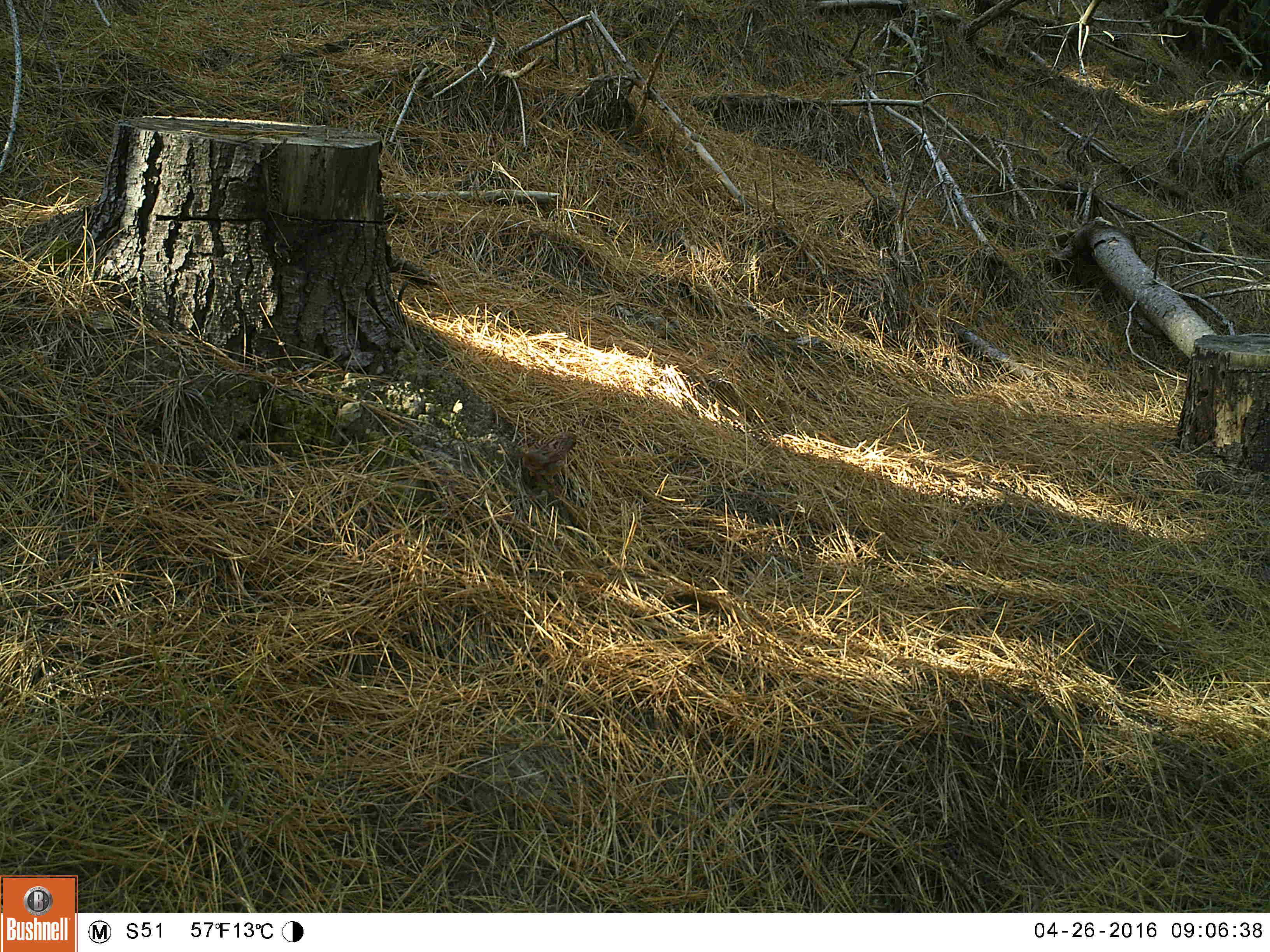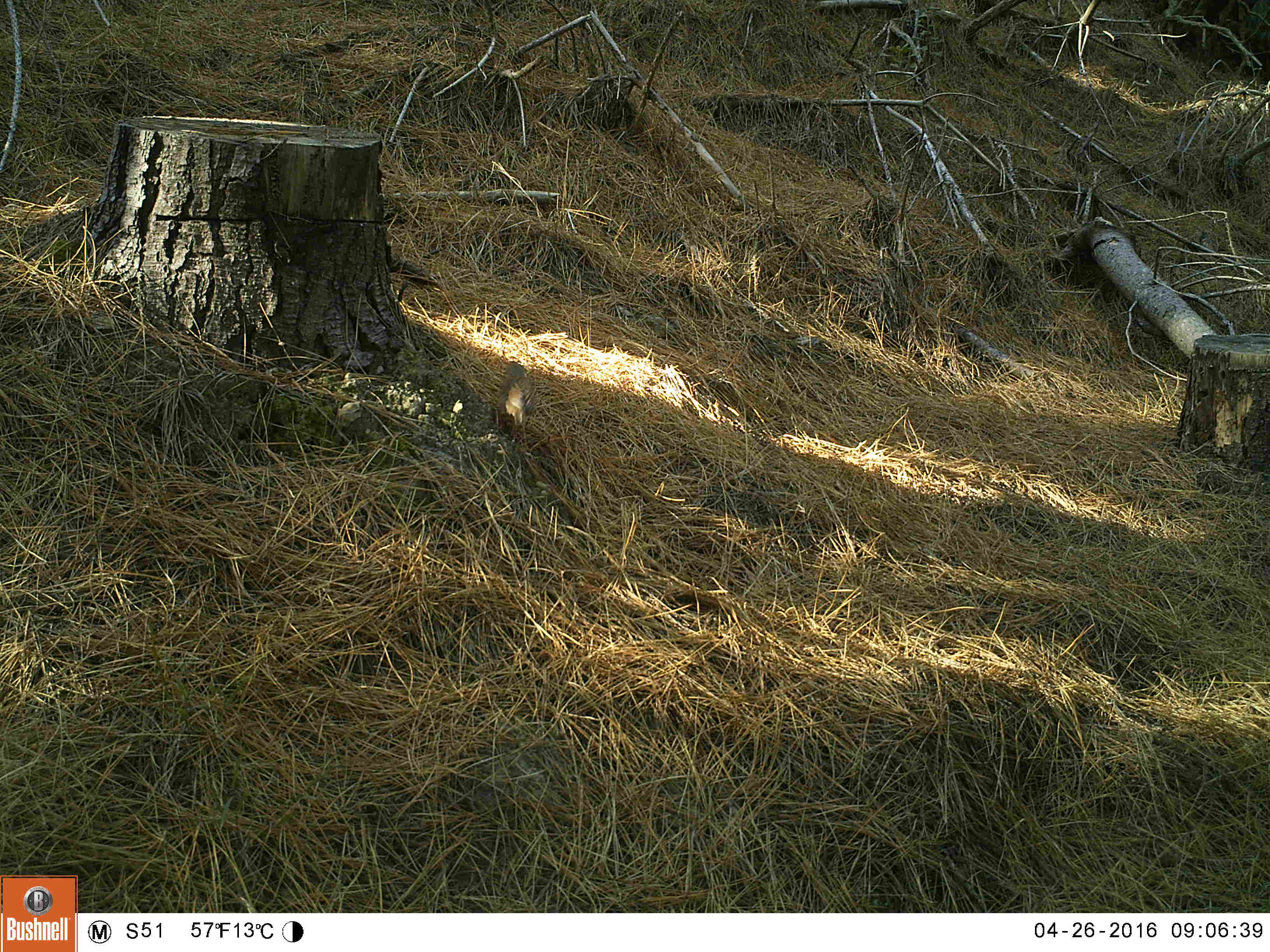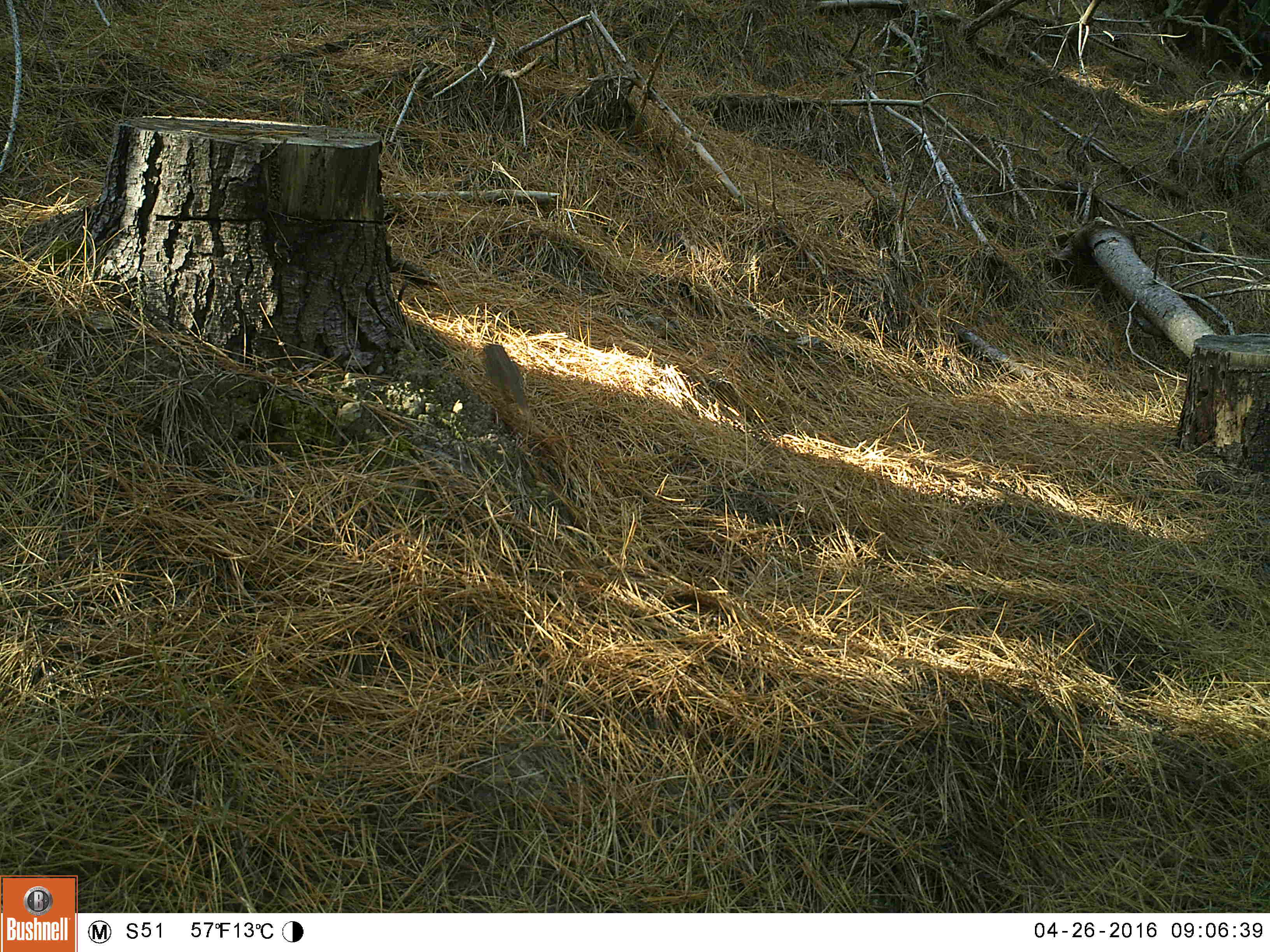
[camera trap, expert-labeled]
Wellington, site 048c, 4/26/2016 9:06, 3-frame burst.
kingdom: Animalia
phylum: Chordata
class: Aves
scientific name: Aves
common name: bird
Bird (Aves).